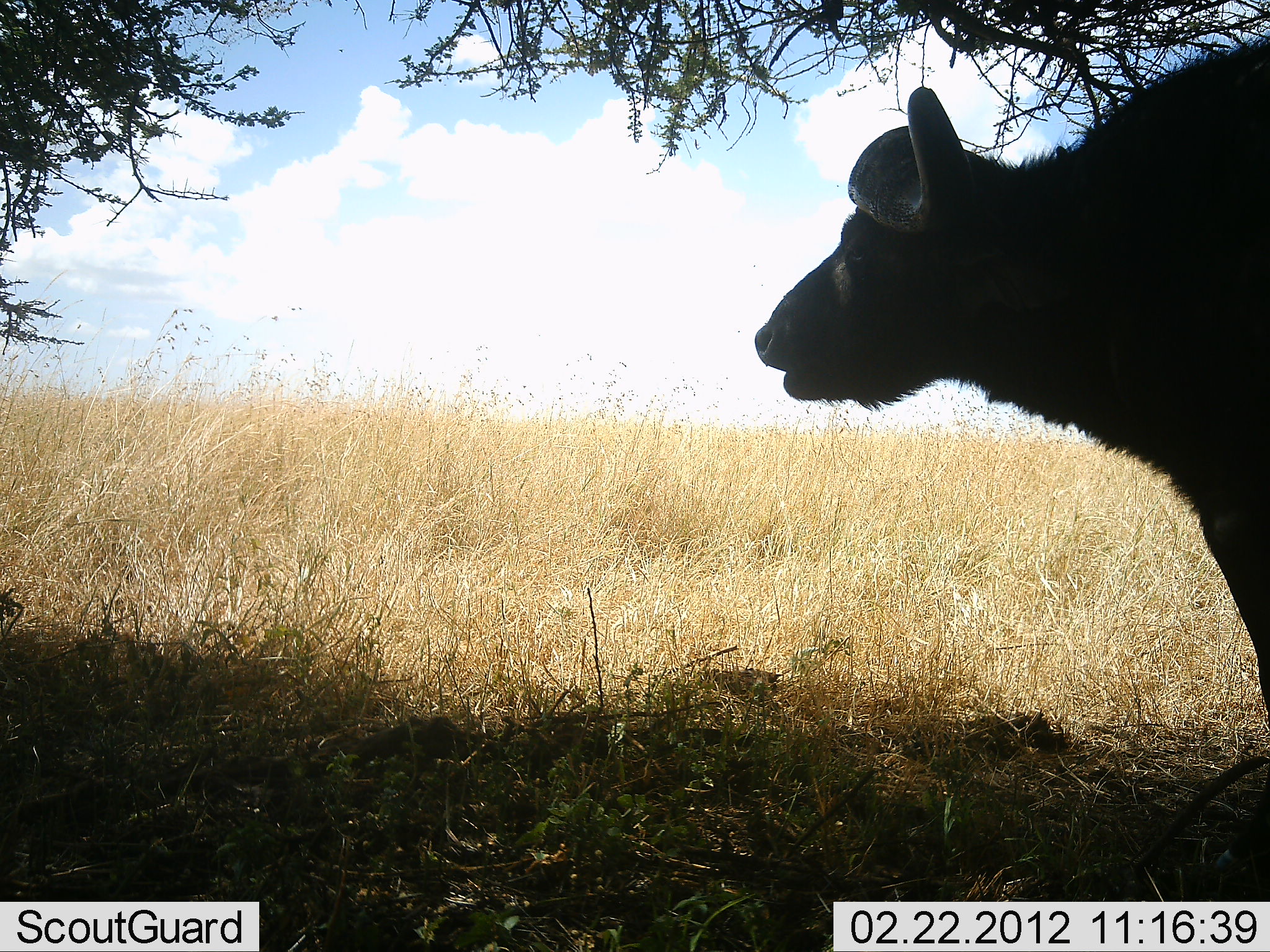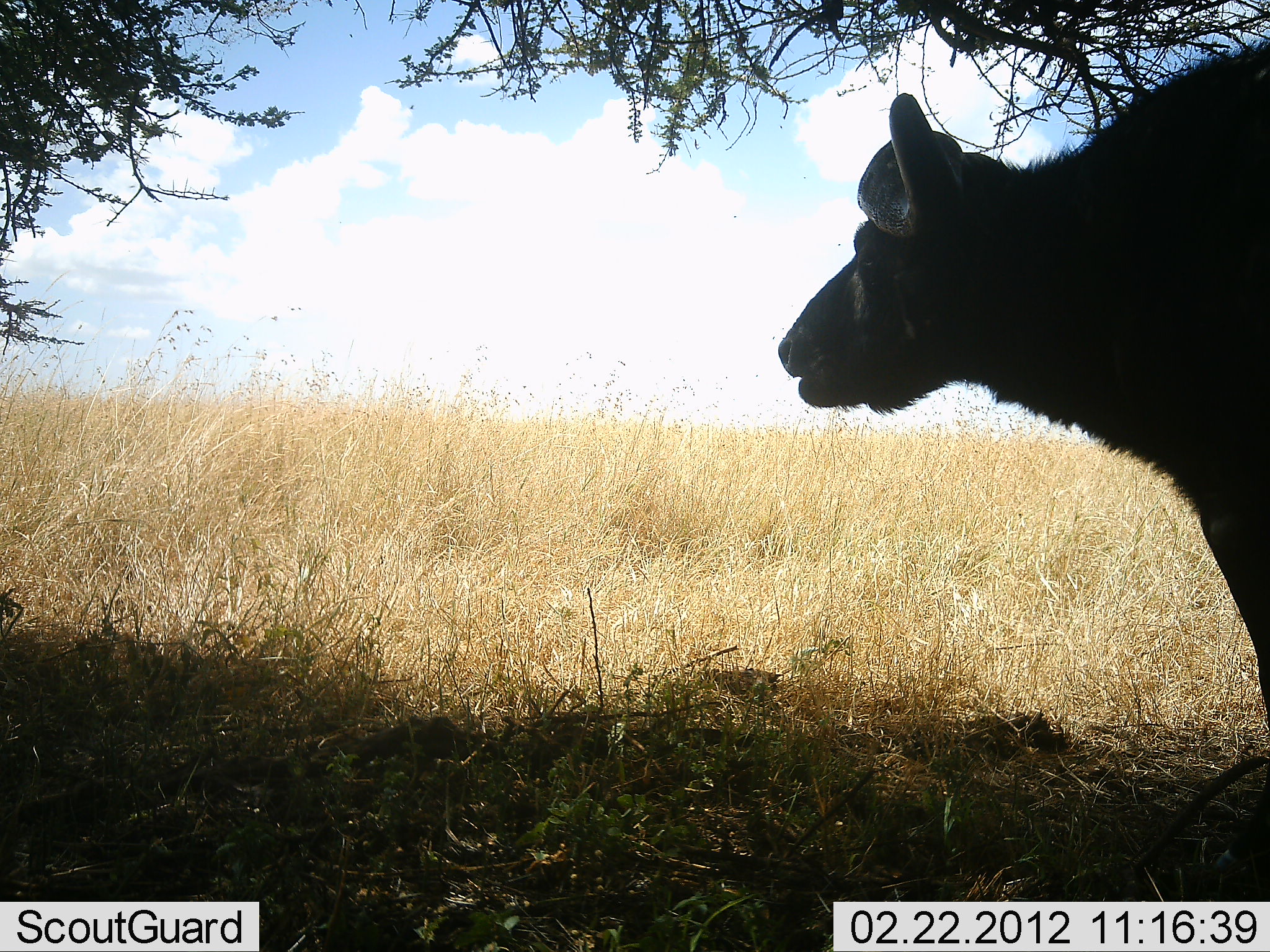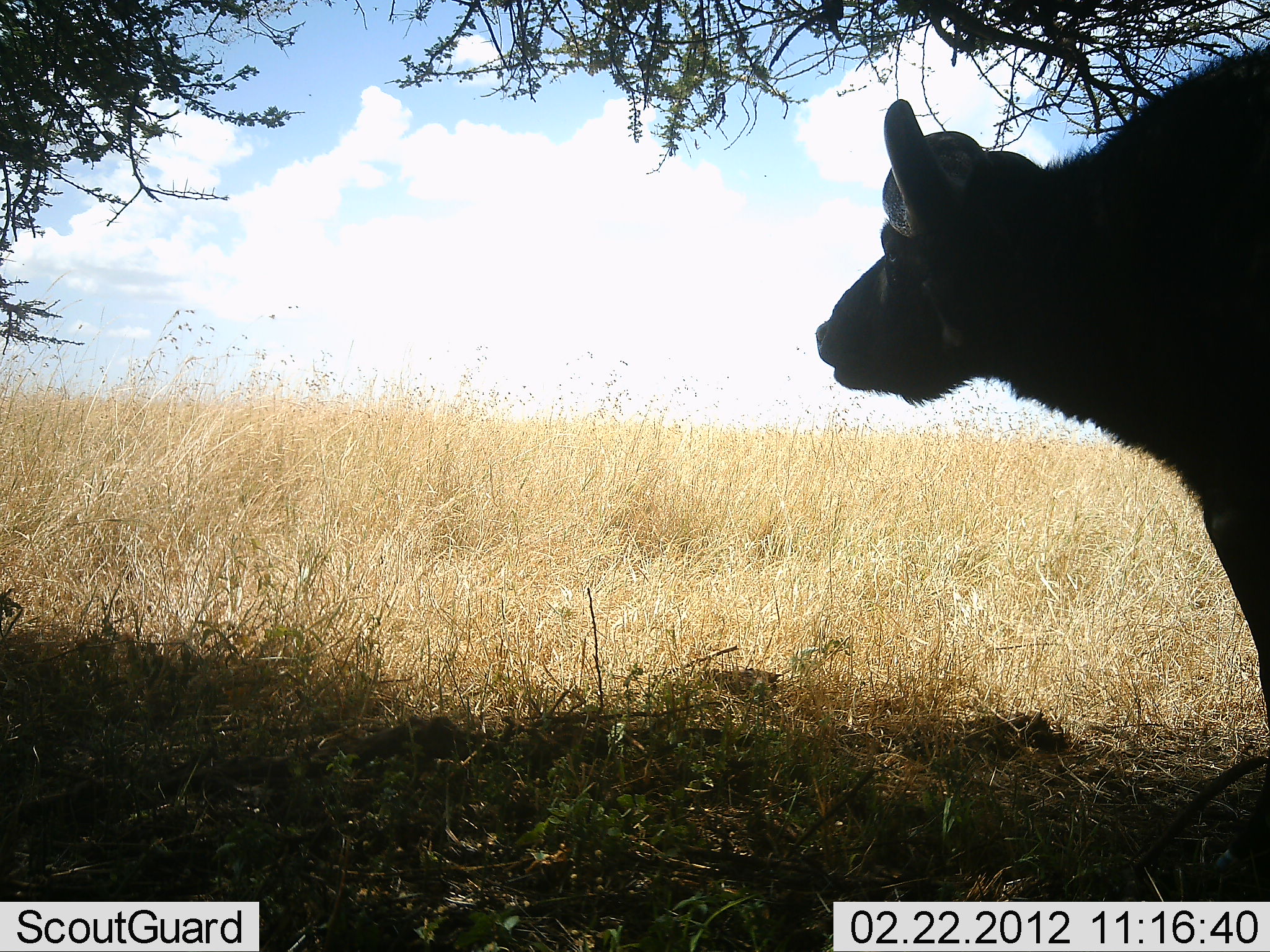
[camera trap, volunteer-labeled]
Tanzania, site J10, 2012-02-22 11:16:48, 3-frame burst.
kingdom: Animalia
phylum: Chordata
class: Mammalia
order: Artiodactyla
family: Bovidae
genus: Syncerus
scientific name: Syncerus caffer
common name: cape buffalo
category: buffalo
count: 1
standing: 96%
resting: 8%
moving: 0%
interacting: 0%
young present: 0%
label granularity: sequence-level